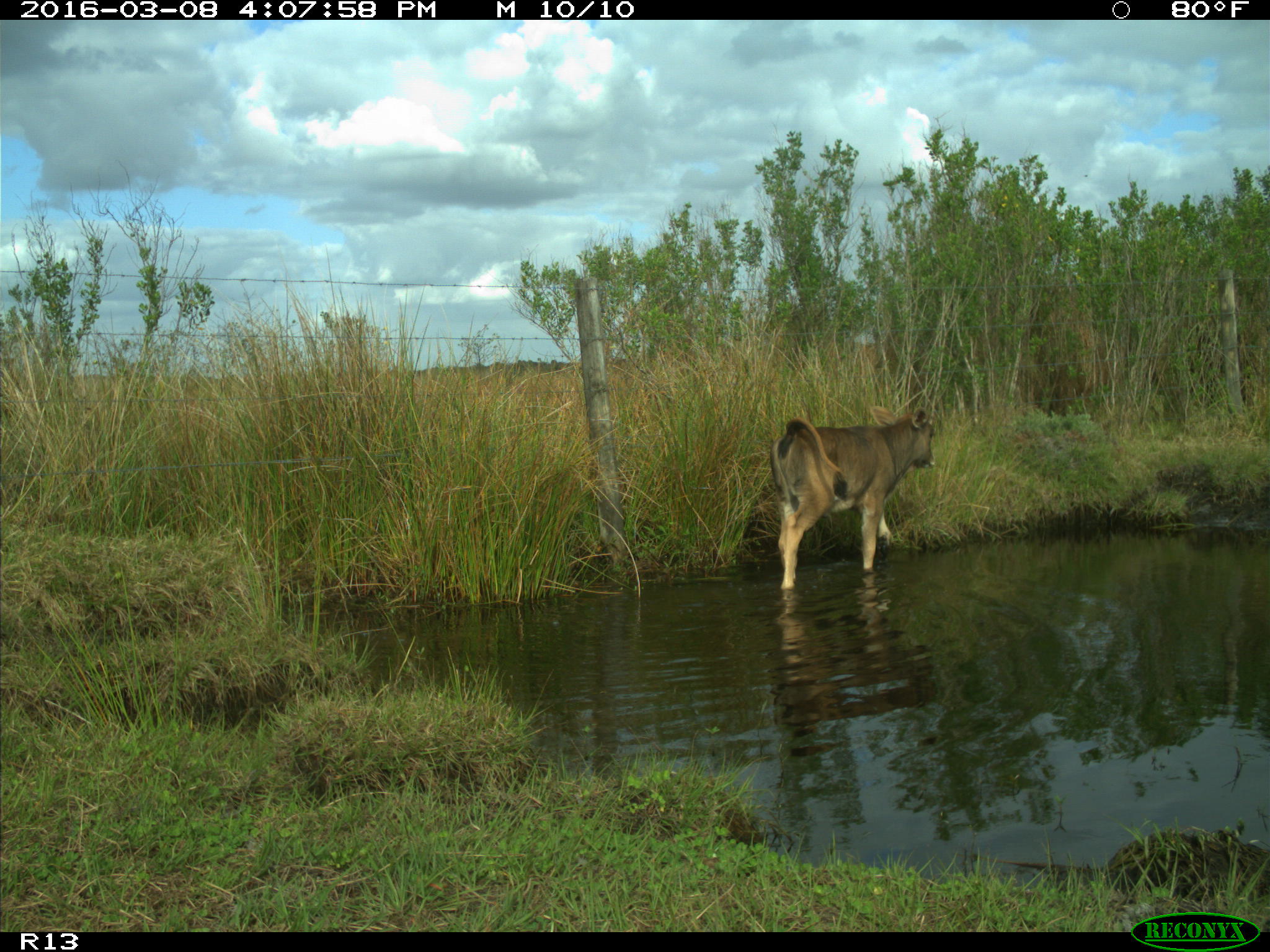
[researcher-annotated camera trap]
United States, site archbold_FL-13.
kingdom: Animalia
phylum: Chordata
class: Mammalia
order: Artiodactyla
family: Bovidae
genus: Bos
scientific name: Bos taurus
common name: domestic cow